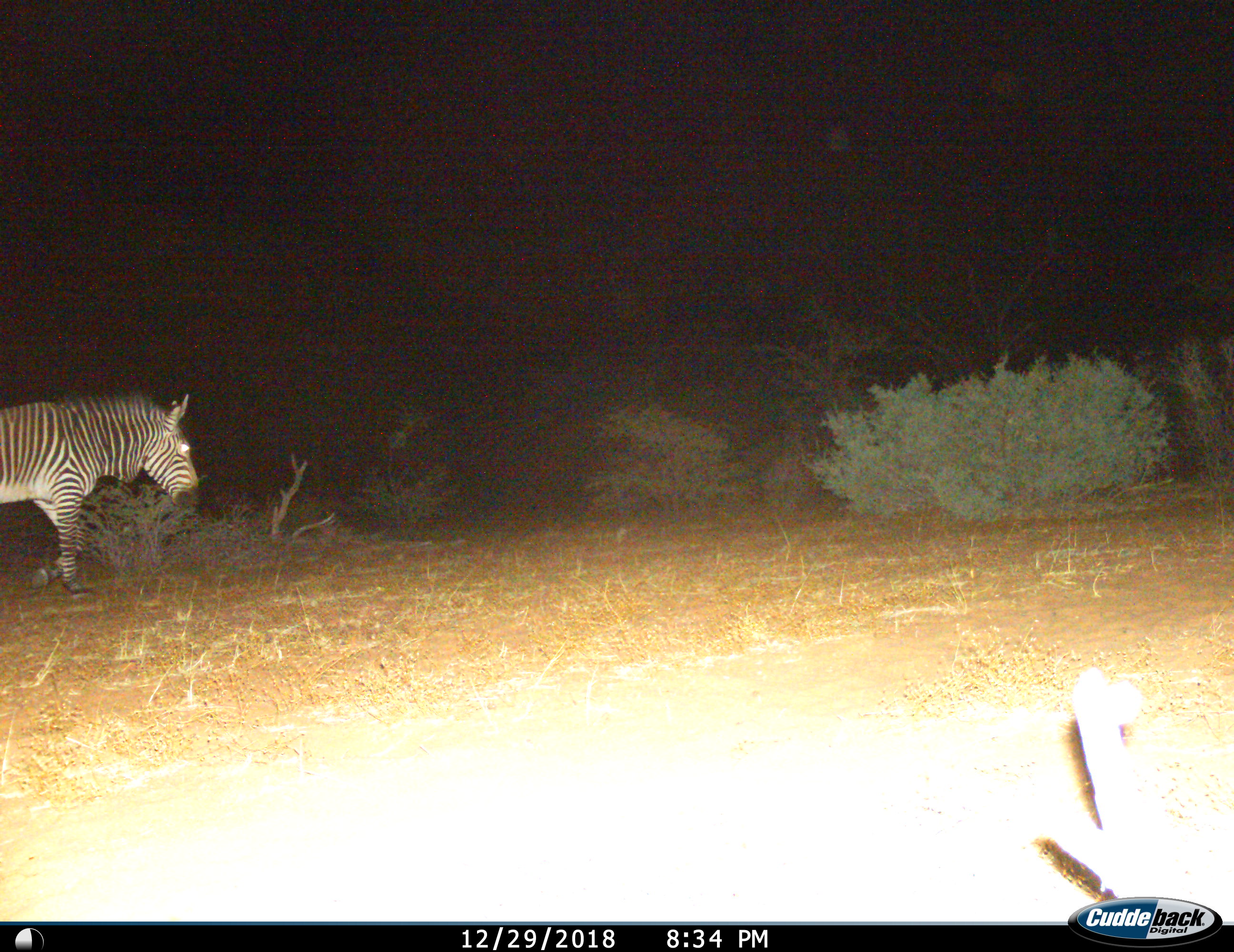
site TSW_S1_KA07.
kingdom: Animalia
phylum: Chordata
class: Mammalia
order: Perissodactyla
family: Equidae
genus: Equus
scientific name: Equus zebra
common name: mountain zebra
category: zebramountain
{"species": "zebramountain (mountain zebra) (Equus zebra)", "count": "1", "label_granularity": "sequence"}